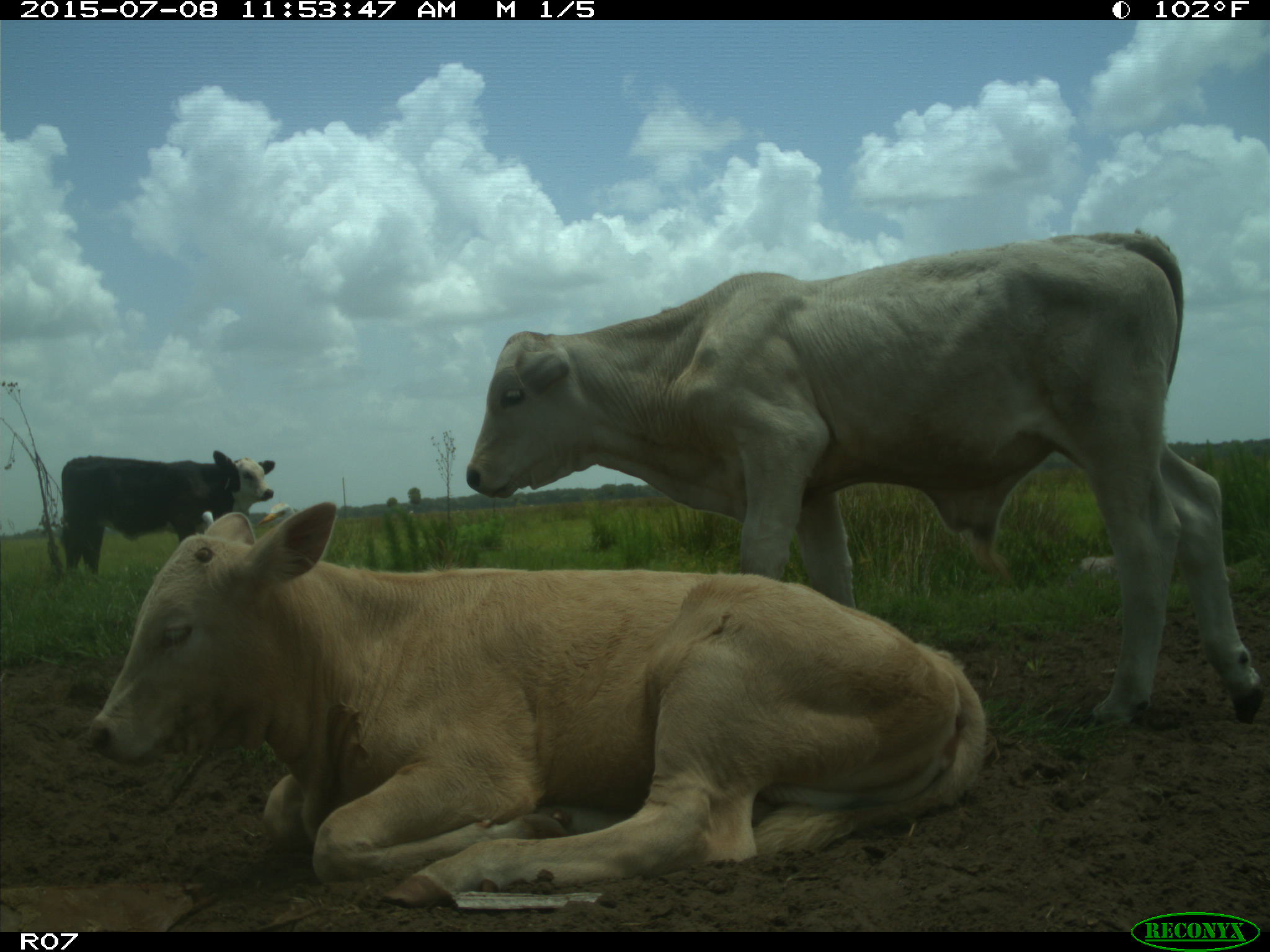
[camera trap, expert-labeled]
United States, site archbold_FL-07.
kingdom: Animalia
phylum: Chordata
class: Mammalia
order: Artiodactyla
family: Bovidae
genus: Bos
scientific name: Bos taurus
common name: domestic cow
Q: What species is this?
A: Bos taurus (domestic cow).